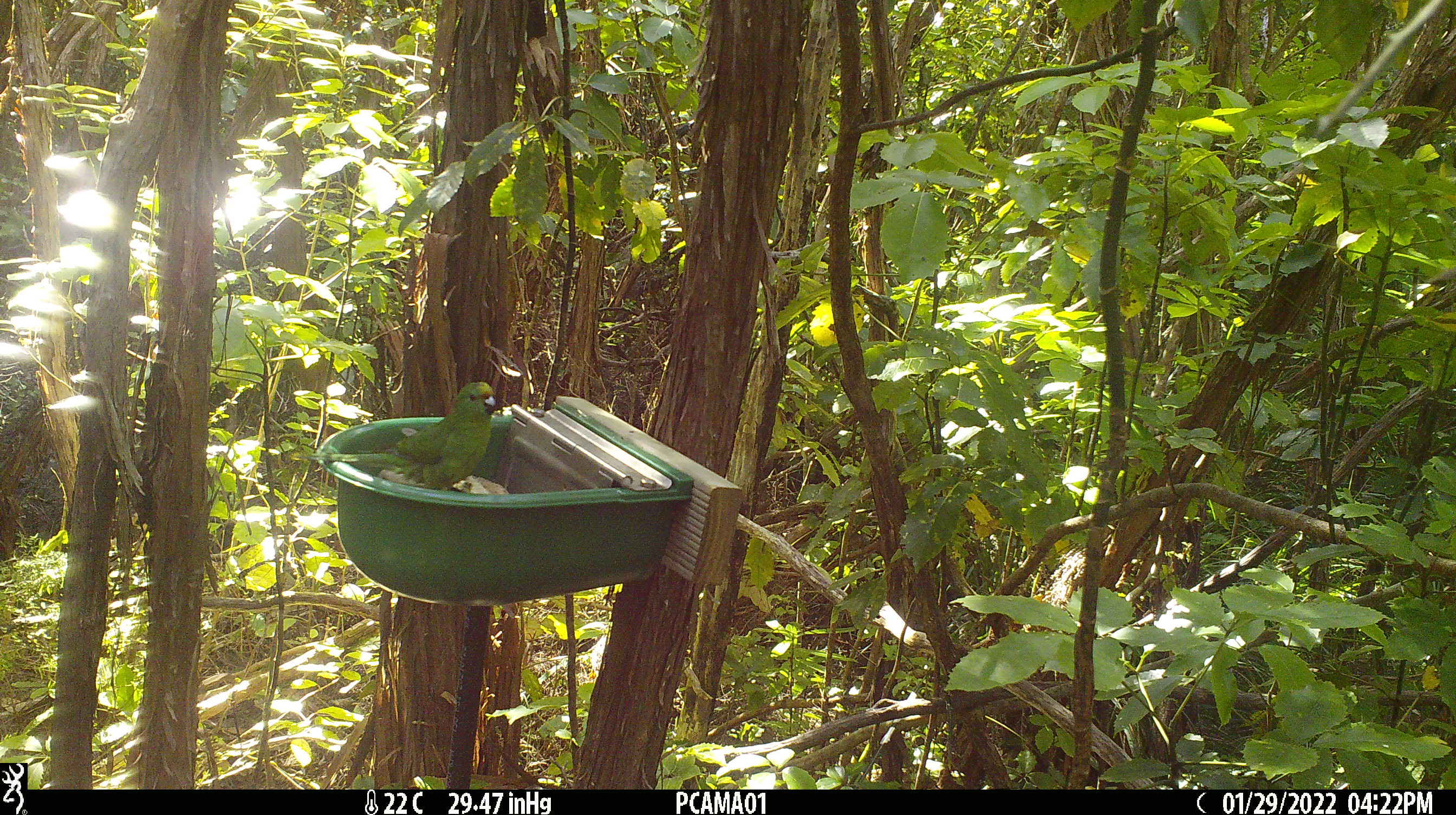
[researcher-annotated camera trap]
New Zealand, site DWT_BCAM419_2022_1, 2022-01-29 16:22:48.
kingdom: Animalia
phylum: Chordata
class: Aves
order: Psittaciformes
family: Psittaculidae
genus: Cyanoramphus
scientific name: Cyanoramphus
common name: parakeet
Parakeet (Cyanoramphus).